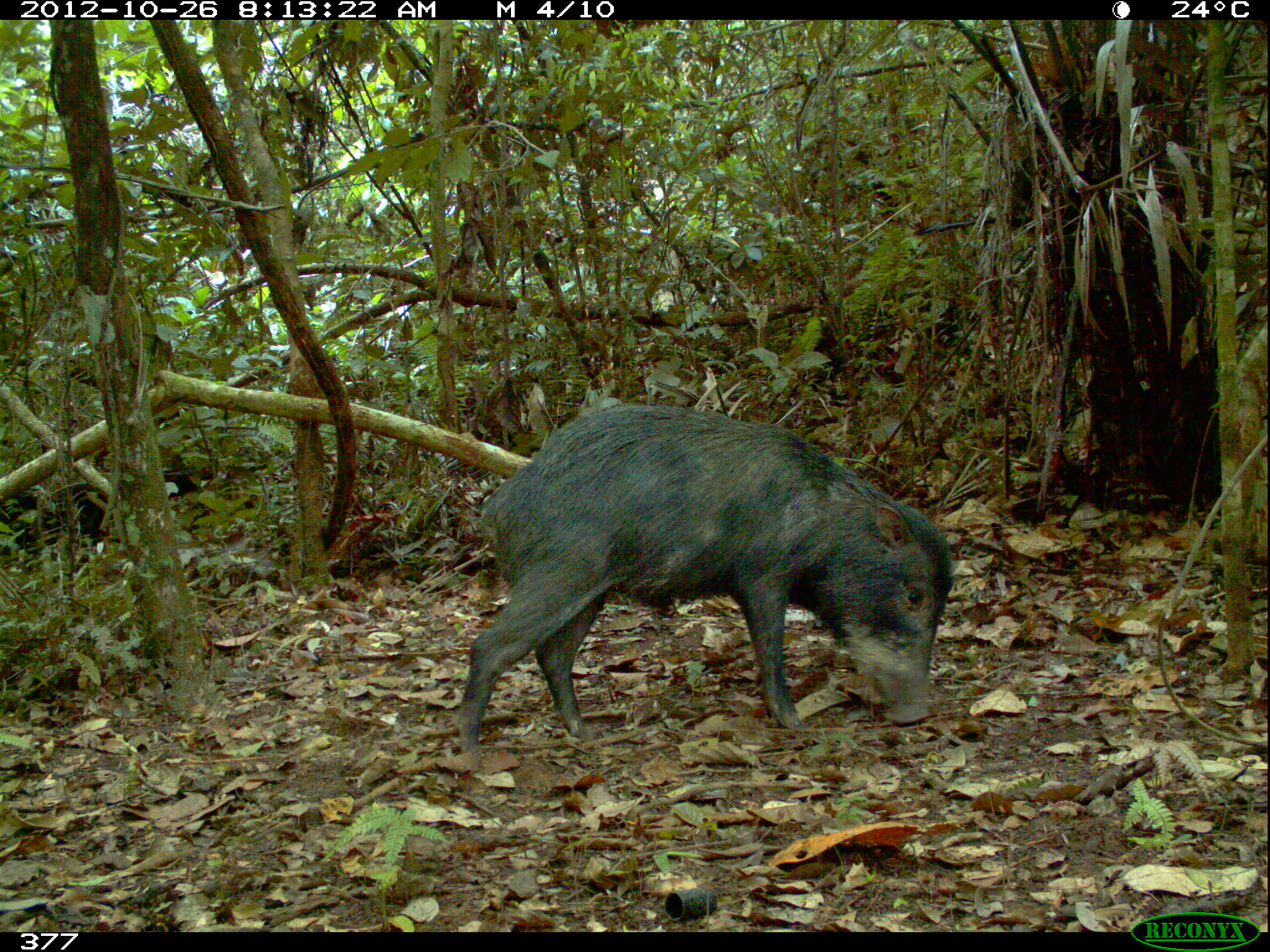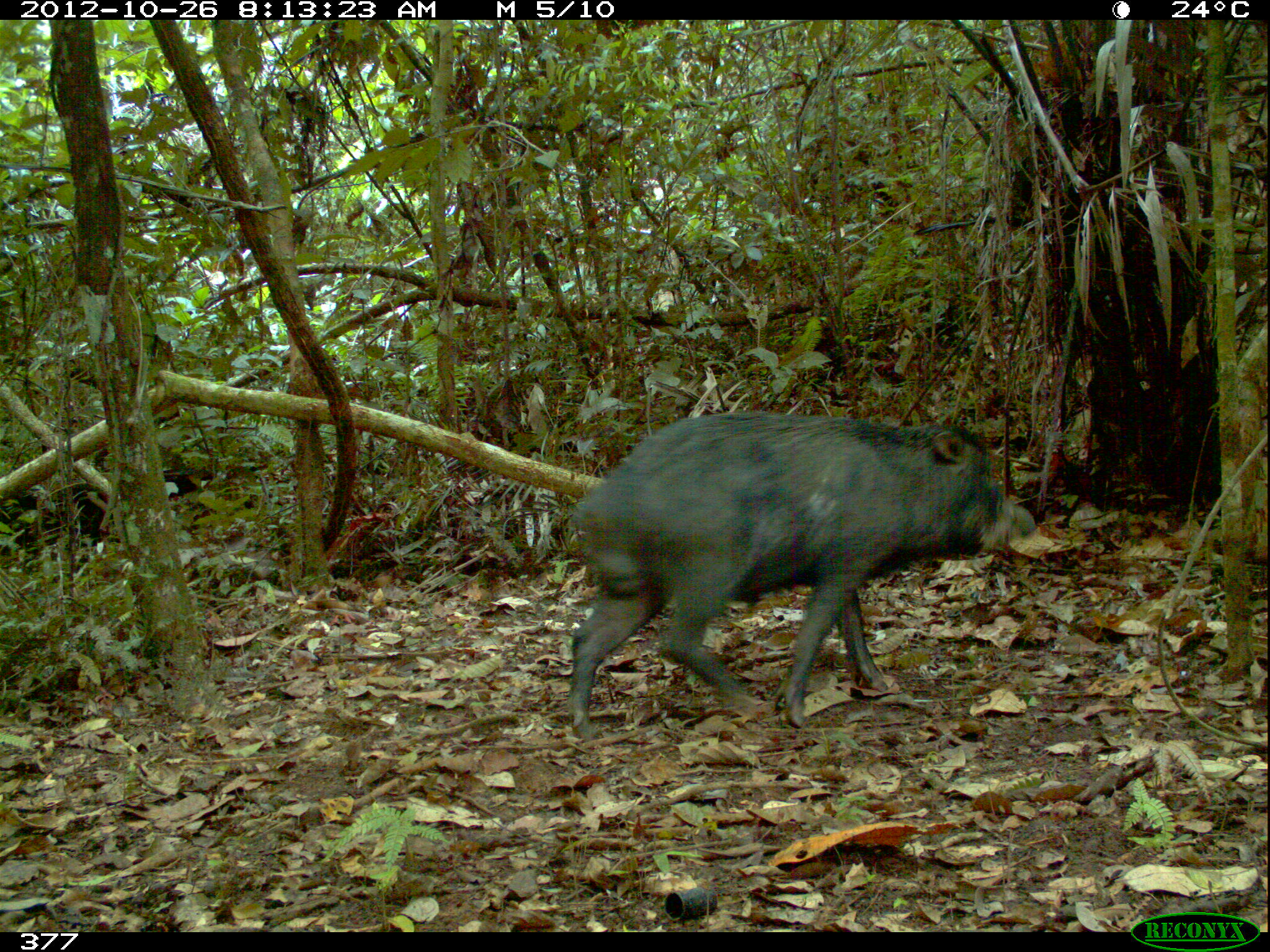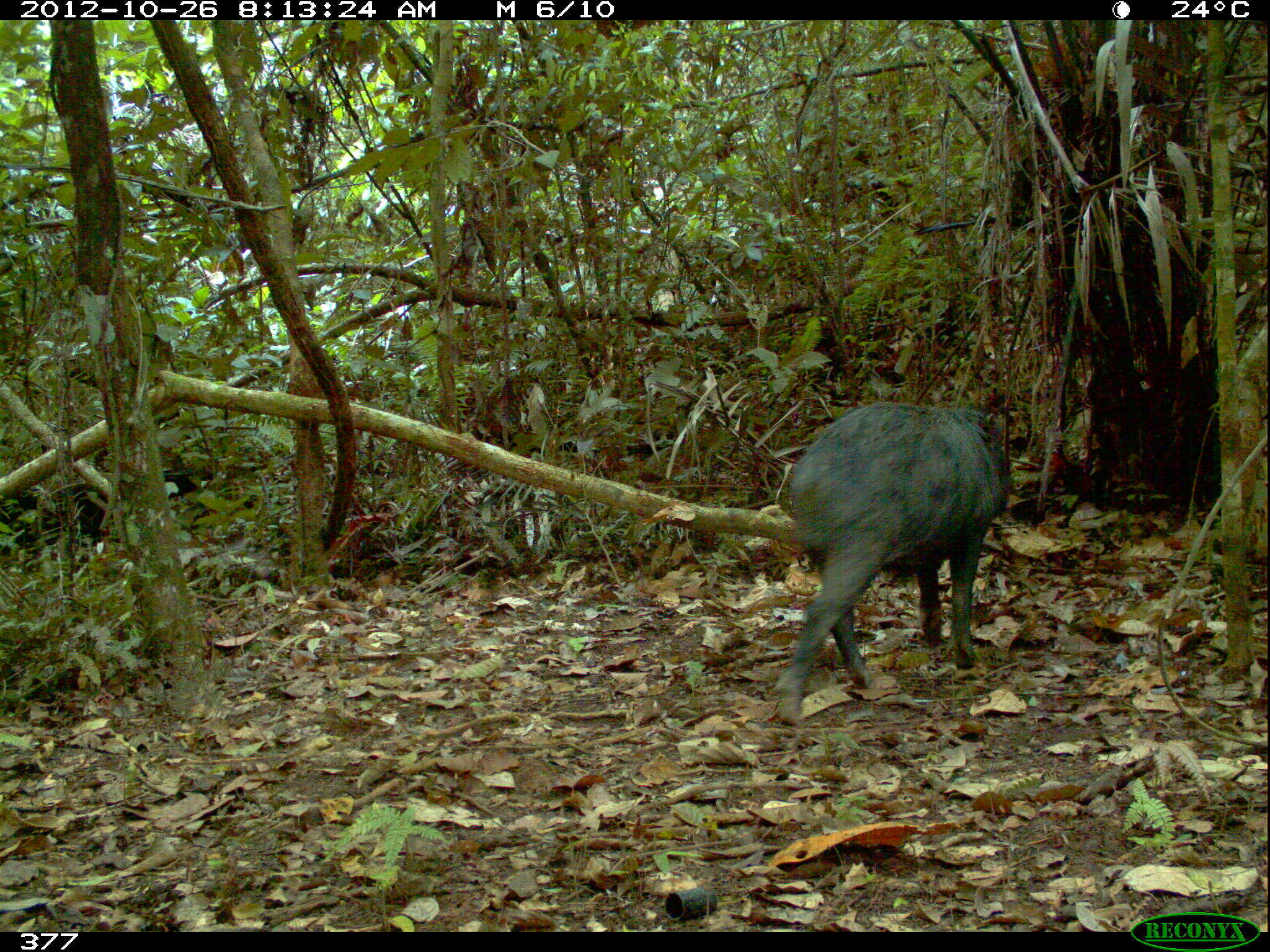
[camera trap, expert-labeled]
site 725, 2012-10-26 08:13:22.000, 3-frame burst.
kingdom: Animalia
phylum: Chordata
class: Mammalia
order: Artiodactyla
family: Tayassuidae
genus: Tayassu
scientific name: Tayassu pecari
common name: white-lipped peccary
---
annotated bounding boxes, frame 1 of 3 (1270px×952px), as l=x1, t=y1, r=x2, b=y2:
tayassu pecari: l=455, t=400, r=954, b=770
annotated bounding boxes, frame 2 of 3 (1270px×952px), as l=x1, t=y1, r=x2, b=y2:
tayassu pecari: l=565, t=407, r=1037, b=743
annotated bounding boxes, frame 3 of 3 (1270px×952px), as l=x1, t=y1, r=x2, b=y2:
tayassu pecari: l=768, t=399, r=1010, b=727